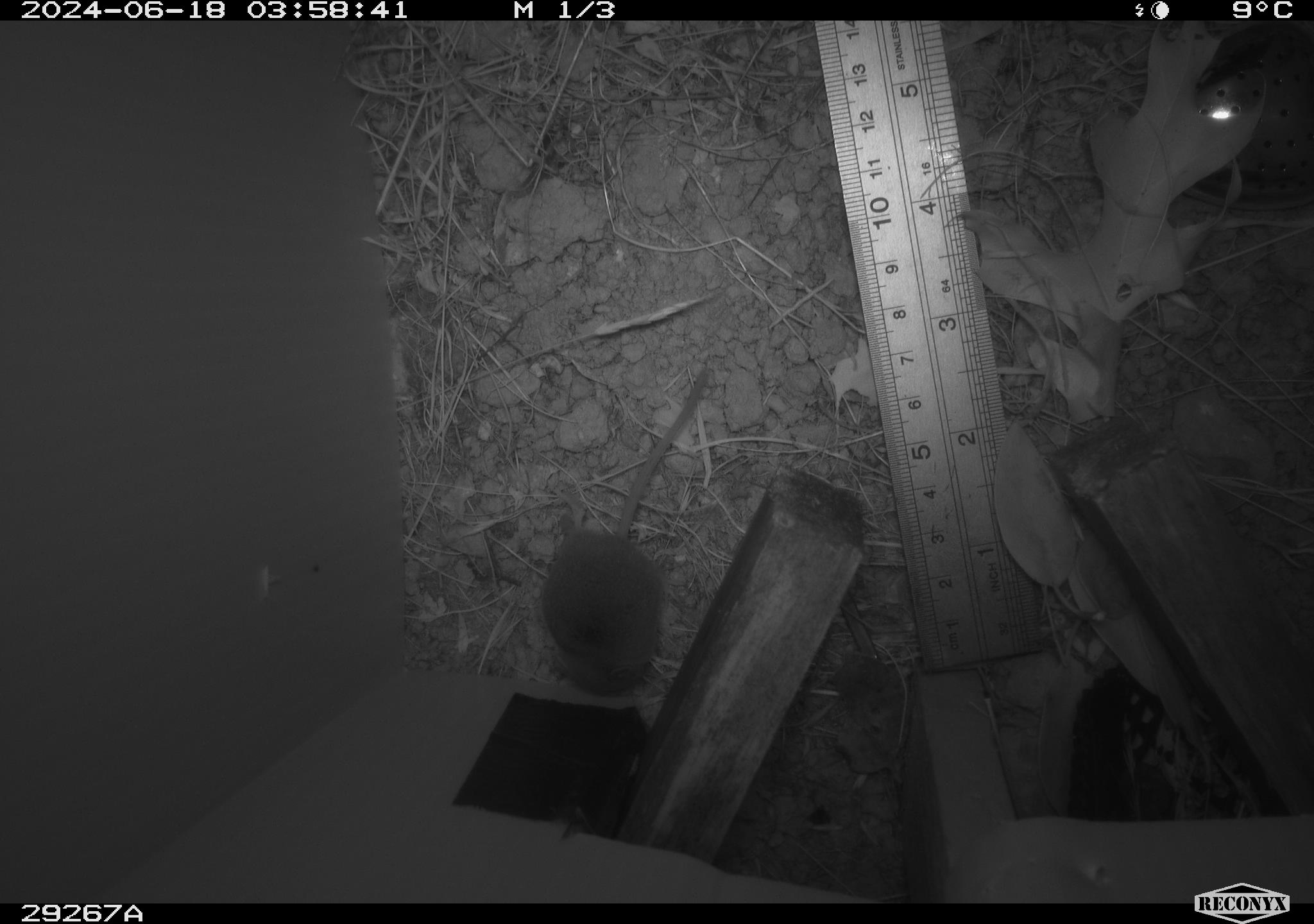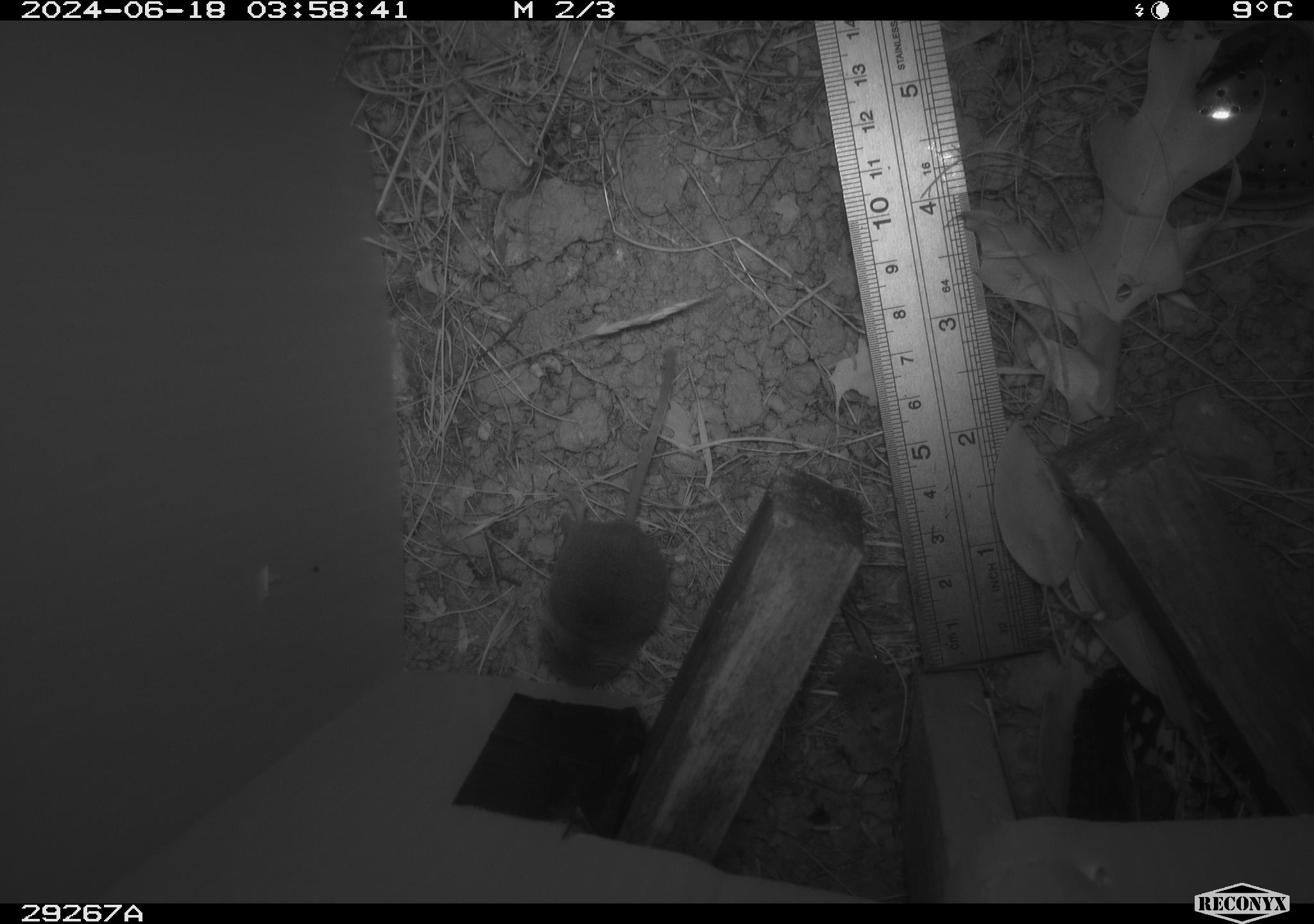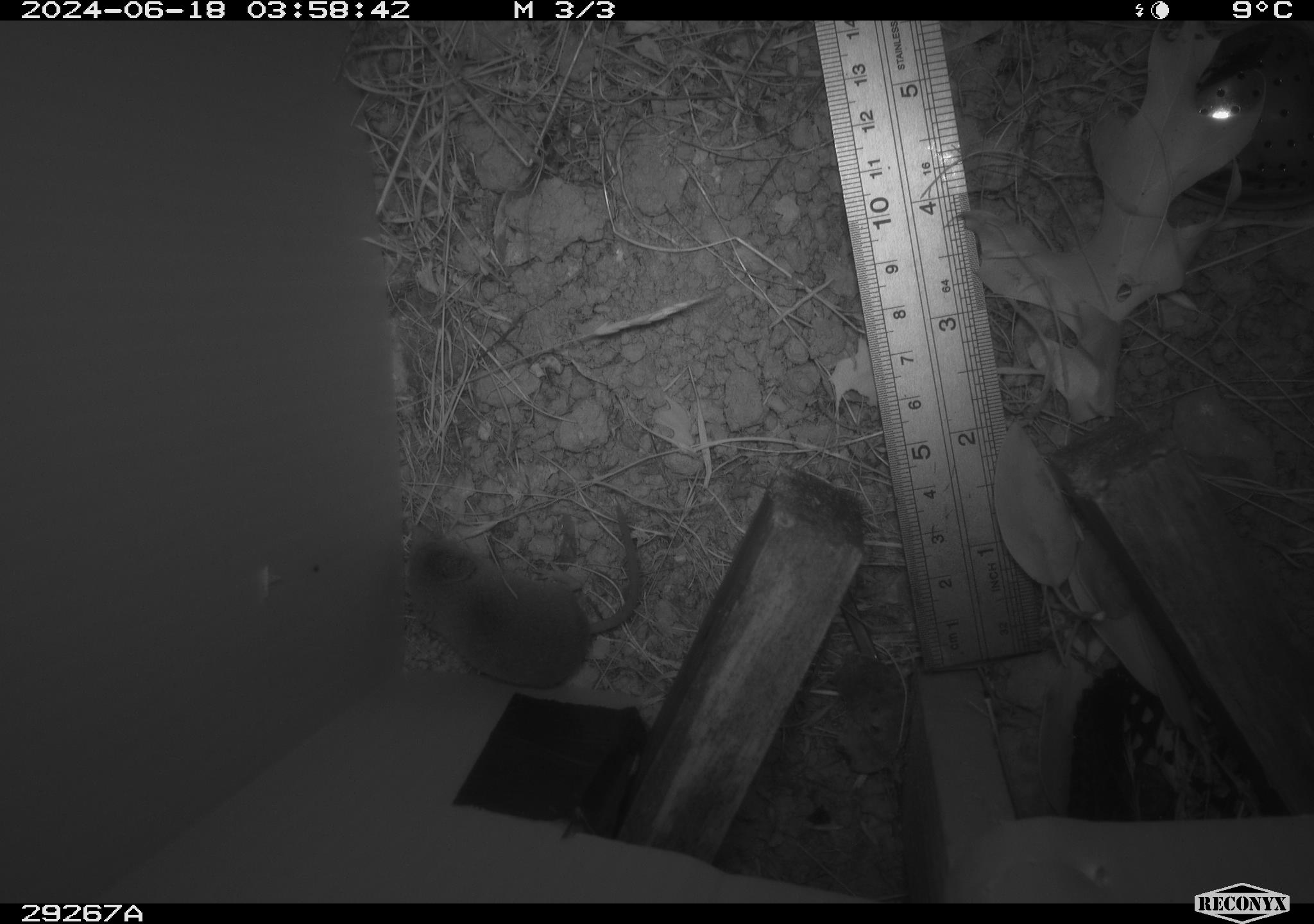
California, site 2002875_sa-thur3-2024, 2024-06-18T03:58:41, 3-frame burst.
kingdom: Animalia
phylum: Chordata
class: Mammalia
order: Eulipotyphla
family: Soricidae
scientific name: Soricidae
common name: shrews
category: soricidae family